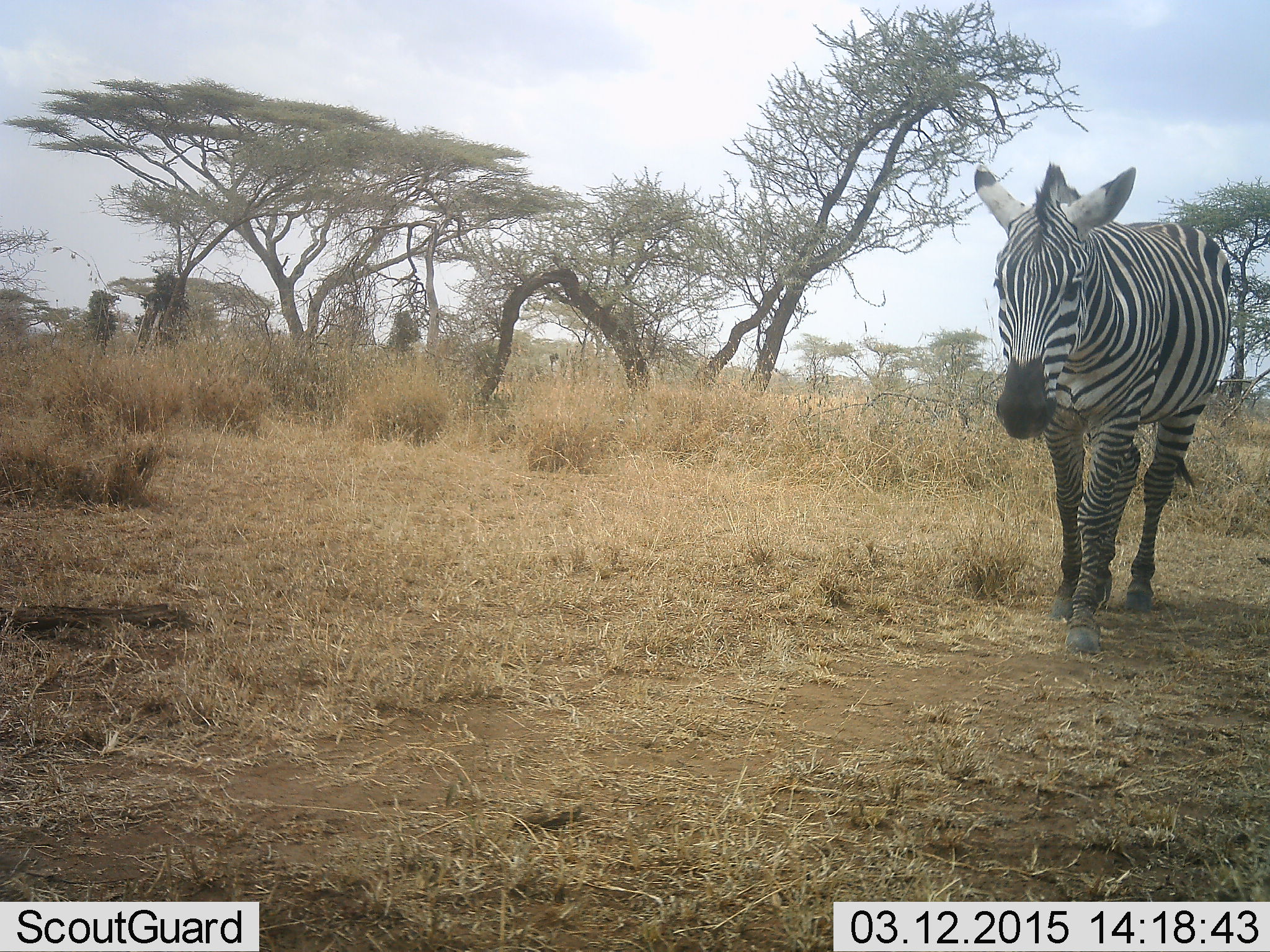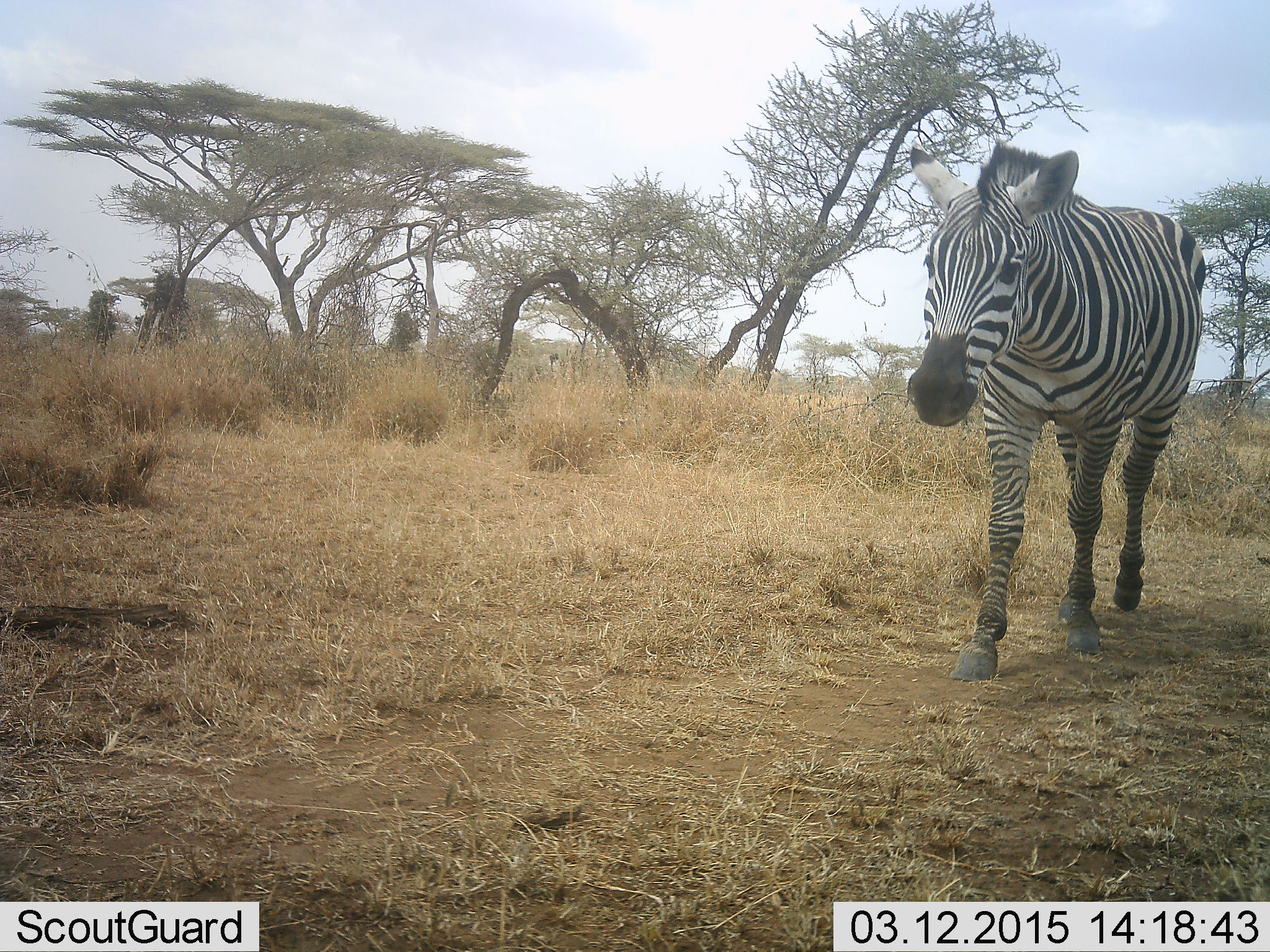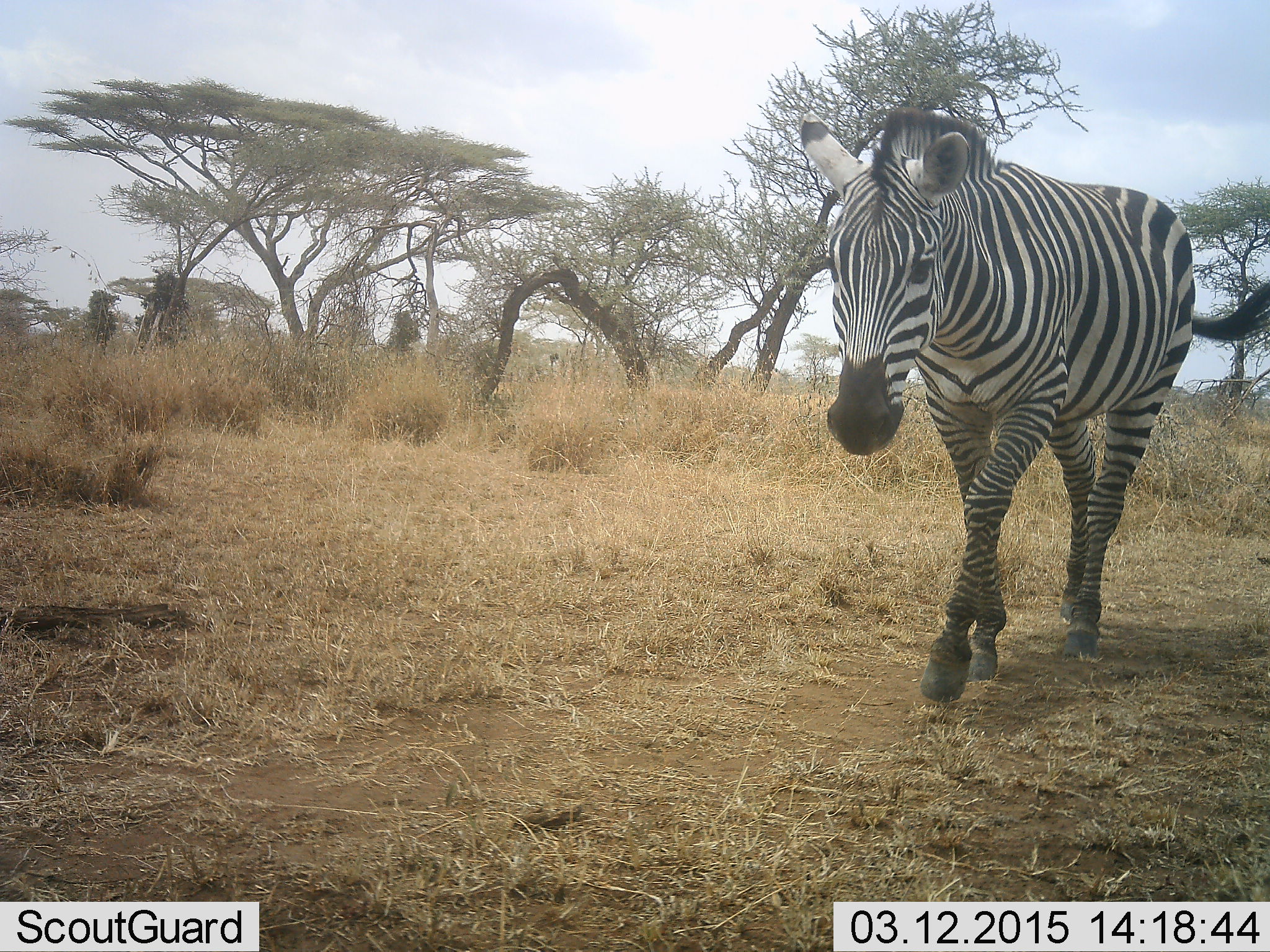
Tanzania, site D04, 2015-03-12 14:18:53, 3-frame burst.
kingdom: Animalia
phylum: Chordata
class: Mammalia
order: Perissodactyla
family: Equidae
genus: Equus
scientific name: Equus quagga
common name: plains zebra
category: zebra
Zebra (plains zebra) (Equus quagga), count 1. Behavior (volunteer vote fractions): standing 10%, resting 0%, moving 100%, interacting 0%. Young present (vote fraction): 0%. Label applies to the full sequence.